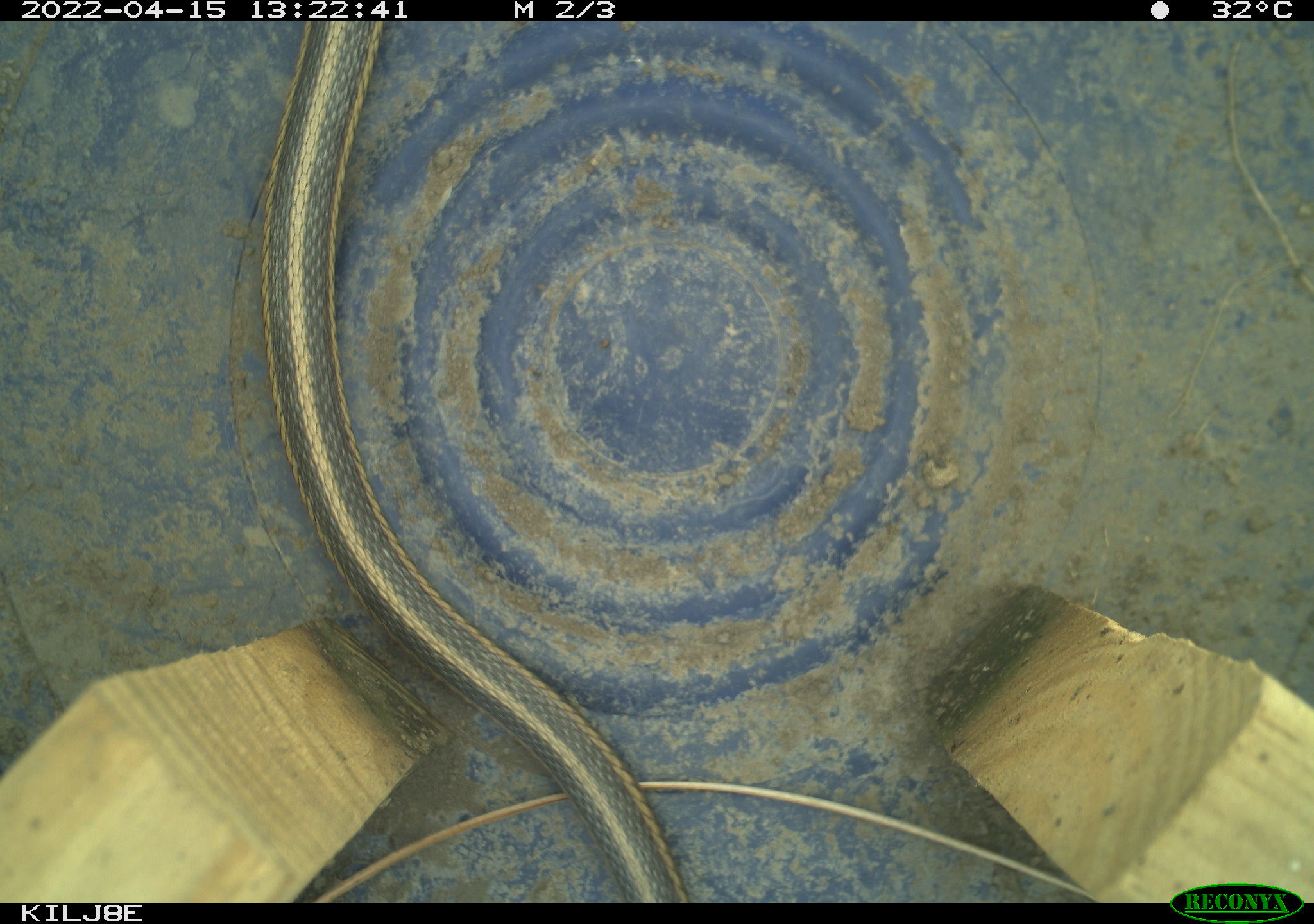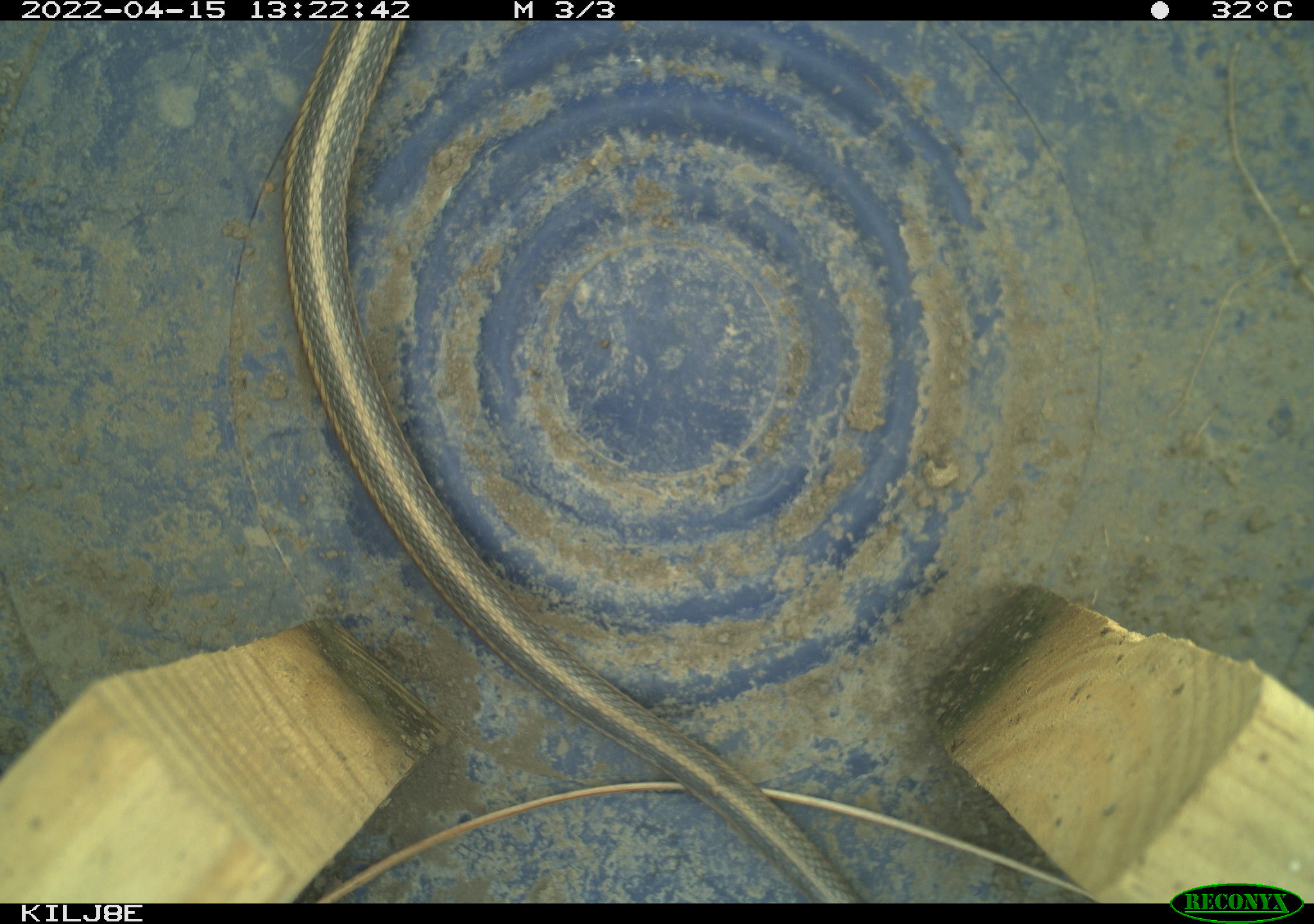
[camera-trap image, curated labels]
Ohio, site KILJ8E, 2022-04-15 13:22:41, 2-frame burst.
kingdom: Animalia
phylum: Chordata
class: Reptilia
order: Squamata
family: Colubridae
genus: Thamnophis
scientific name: Thamnophis sirtalis sirtalis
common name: eastern gartersnake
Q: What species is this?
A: Eastern gartersnake (Thamnophis sirtalis sirtalis).